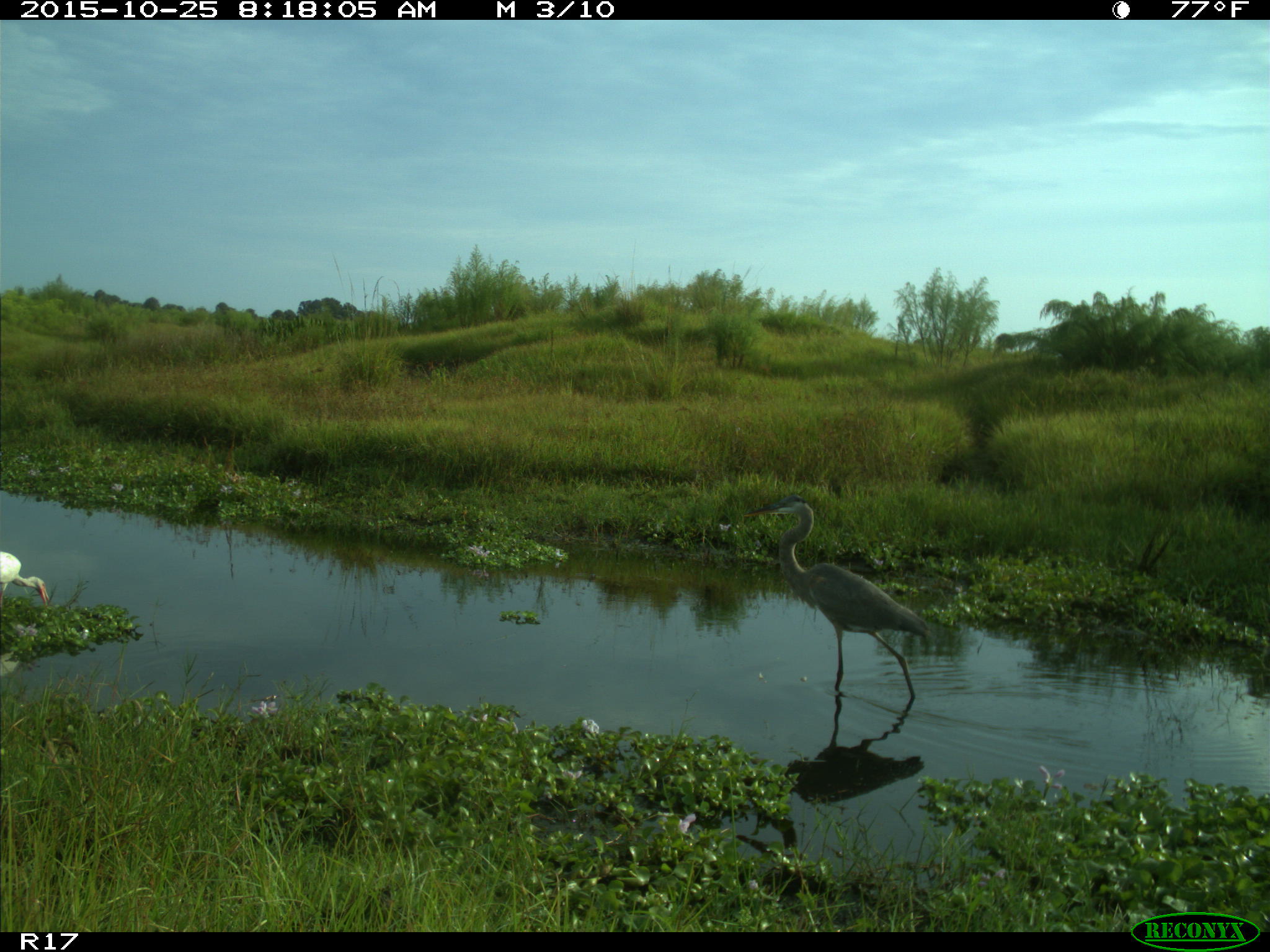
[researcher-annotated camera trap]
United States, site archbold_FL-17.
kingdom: Animalia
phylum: Chordata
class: Aves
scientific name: Aves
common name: birds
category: unidentified bird